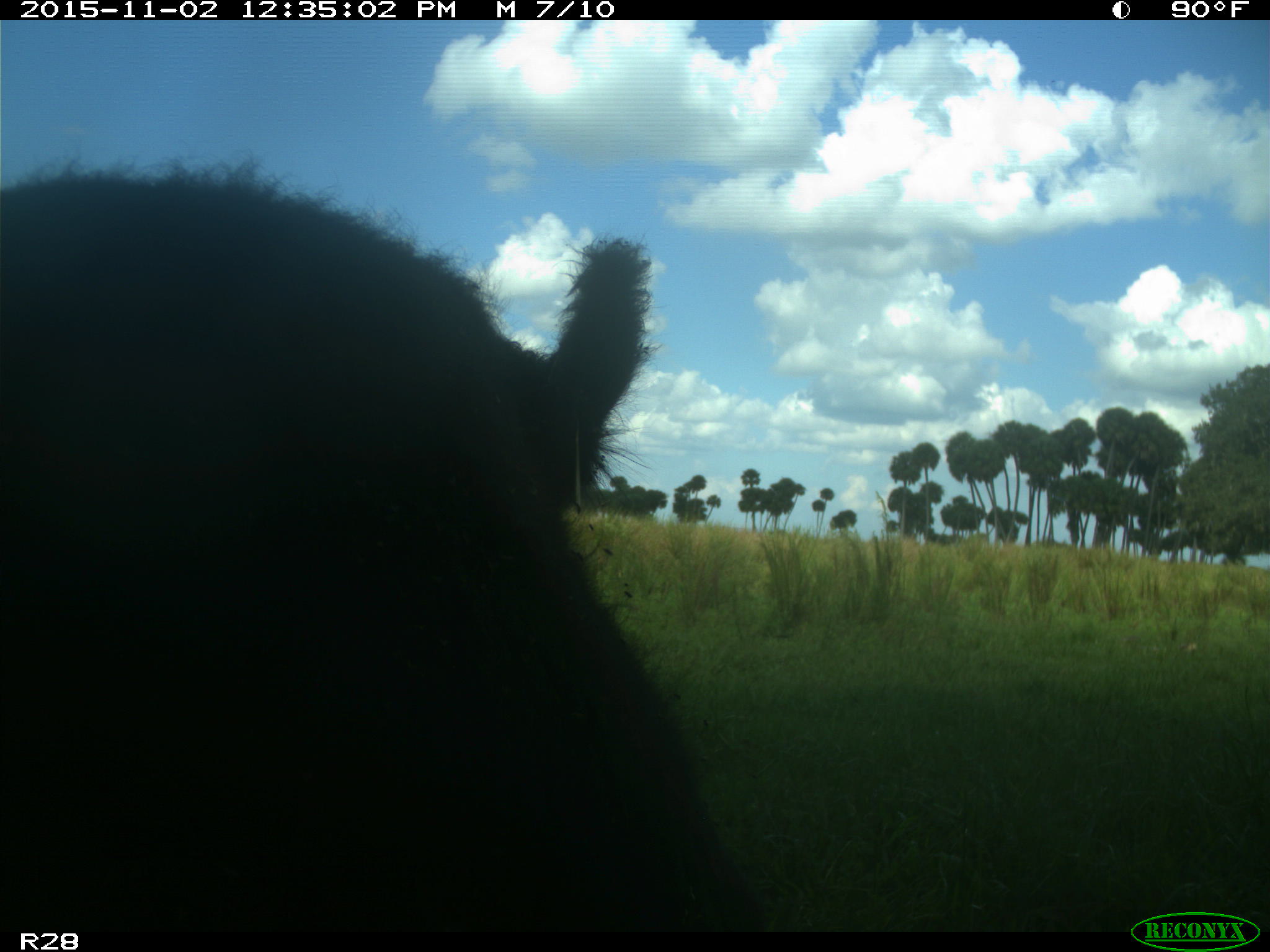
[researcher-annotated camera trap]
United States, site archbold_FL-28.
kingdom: Animalia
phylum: Chordata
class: Mammalia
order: Artiodactyla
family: Bovidae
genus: Bos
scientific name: Bos taurus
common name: domestic cow